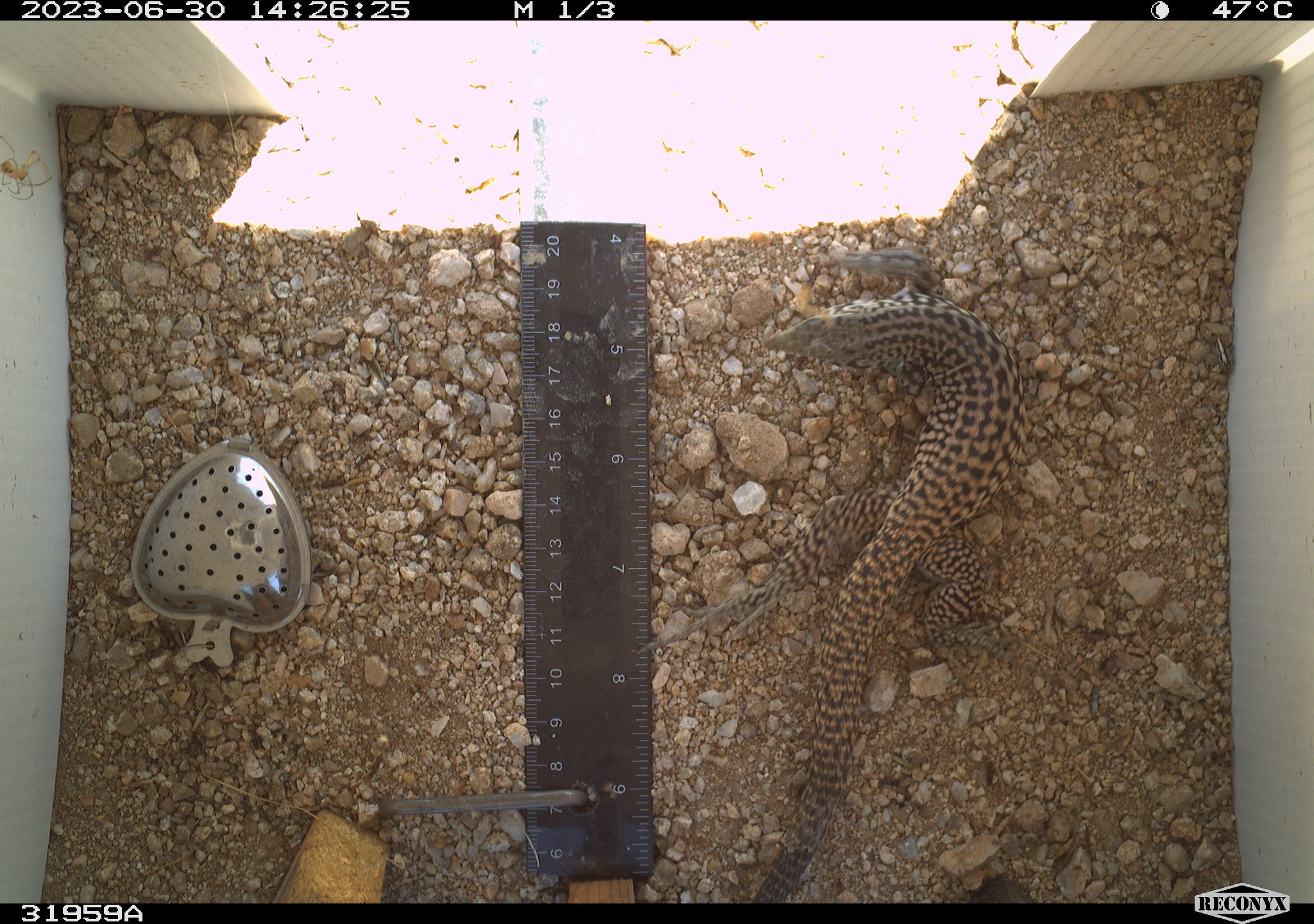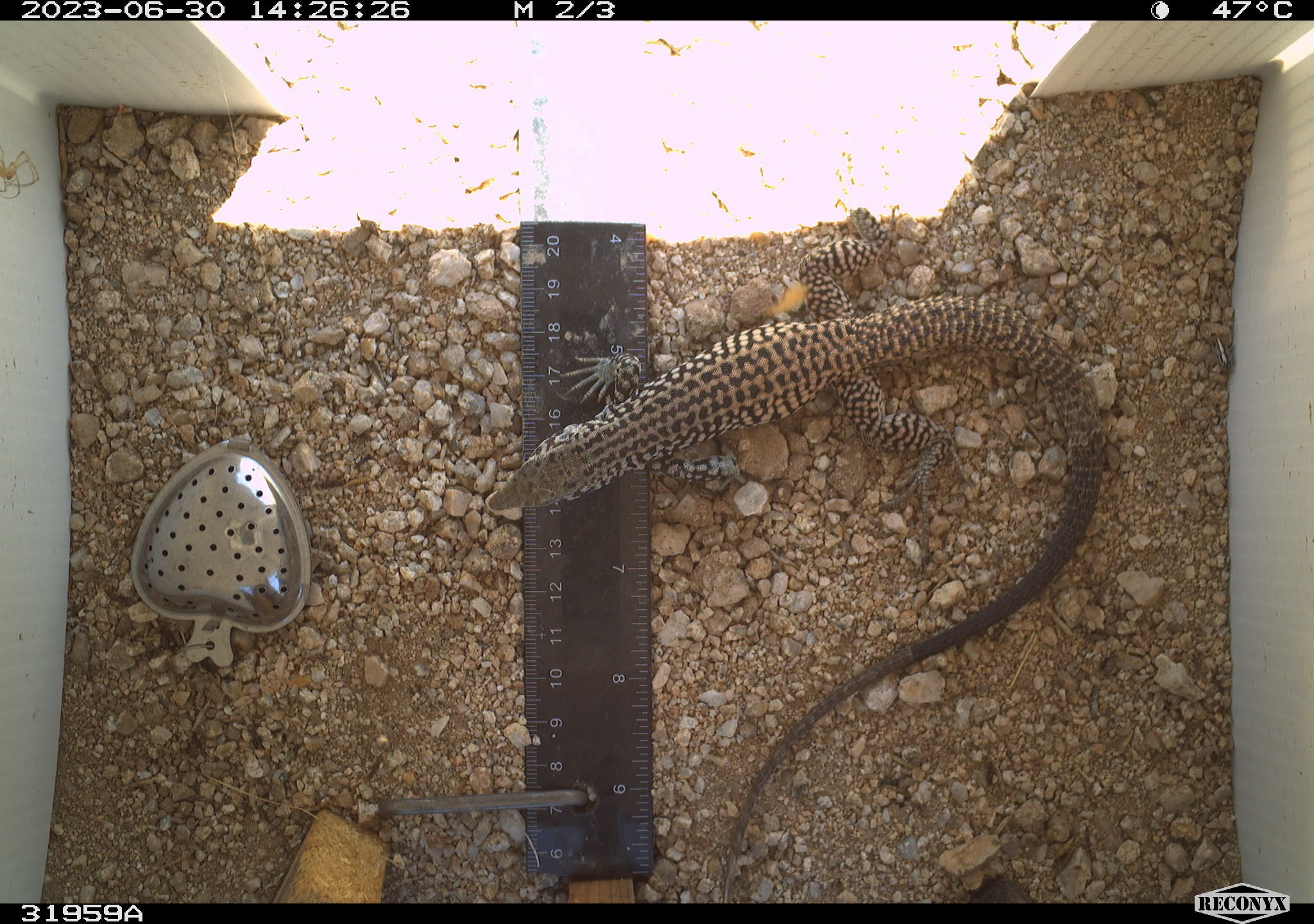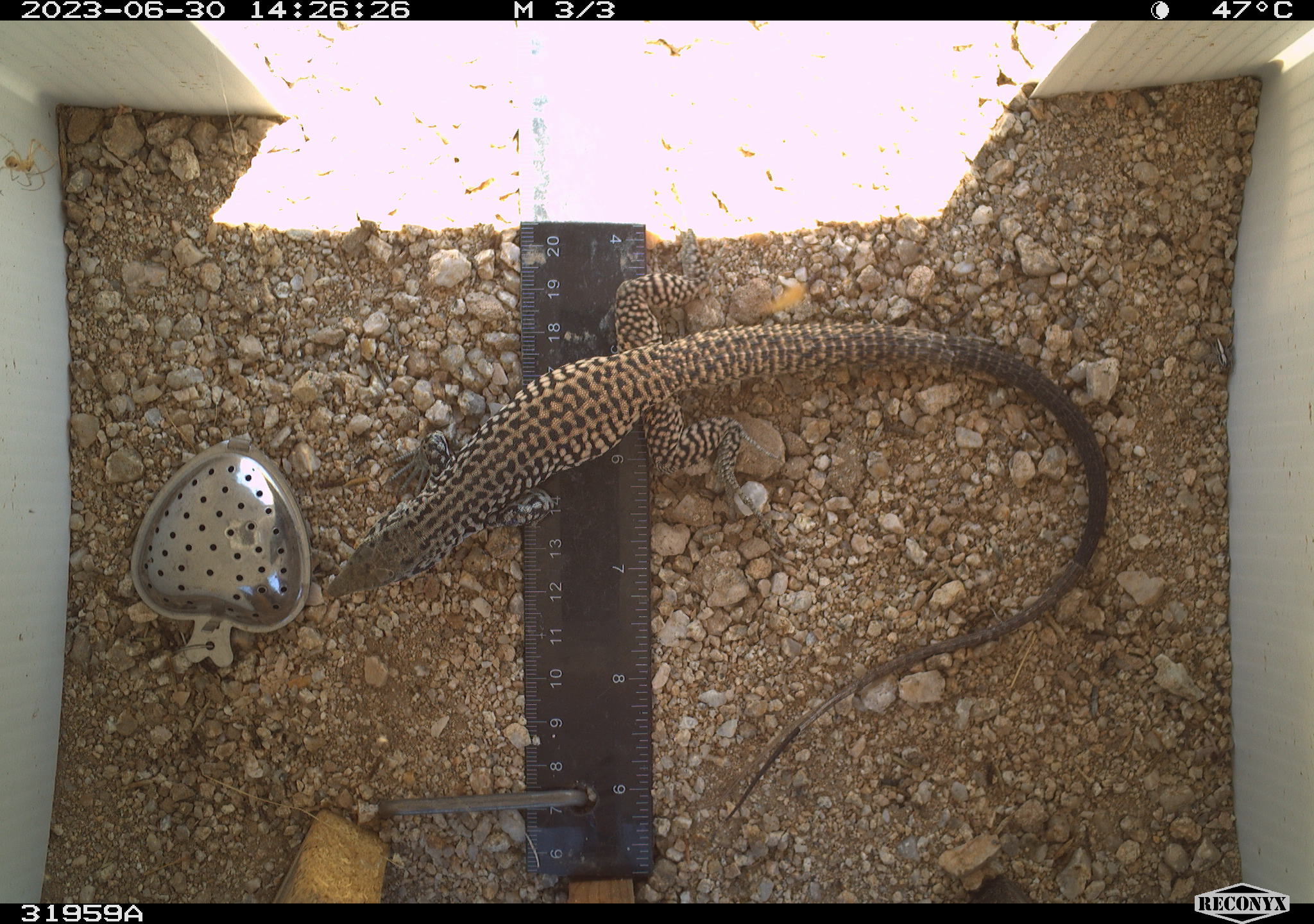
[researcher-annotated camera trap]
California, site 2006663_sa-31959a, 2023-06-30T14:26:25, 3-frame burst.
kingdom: Animalia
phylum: Chordata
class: Reptilia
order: Squamata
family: Teiidae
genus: Aspidoscelis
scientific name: Aspidoscelis tigris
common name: western whiptail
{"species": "western whiptail (Aspidoscelis tigris)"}